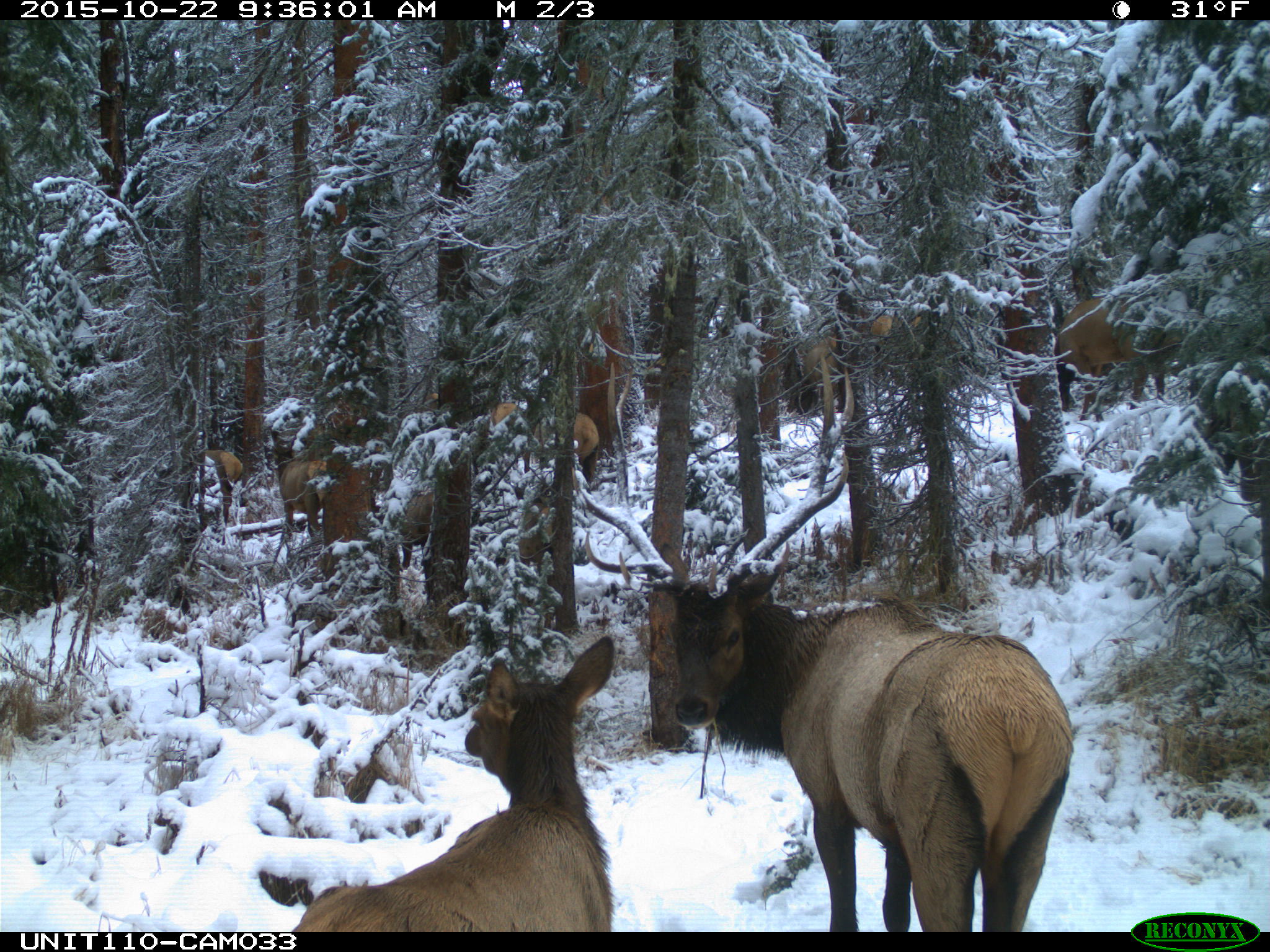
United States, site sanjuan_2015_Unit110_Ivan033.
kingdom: Animalia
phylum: Chordata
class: Mammalia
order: Artiodactyla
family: Cervidae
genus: Cervus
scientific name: Cervus elaphus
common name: red deer